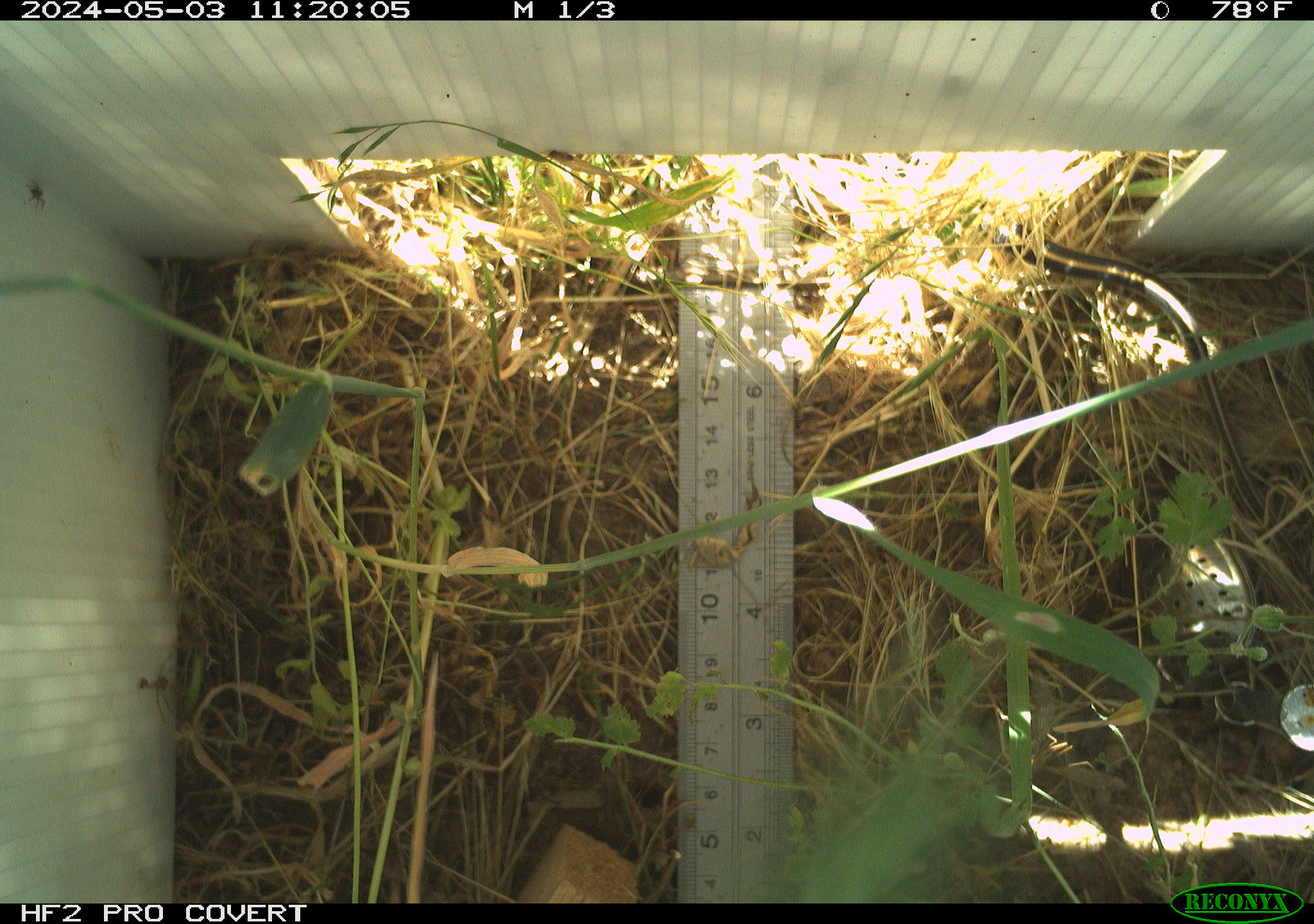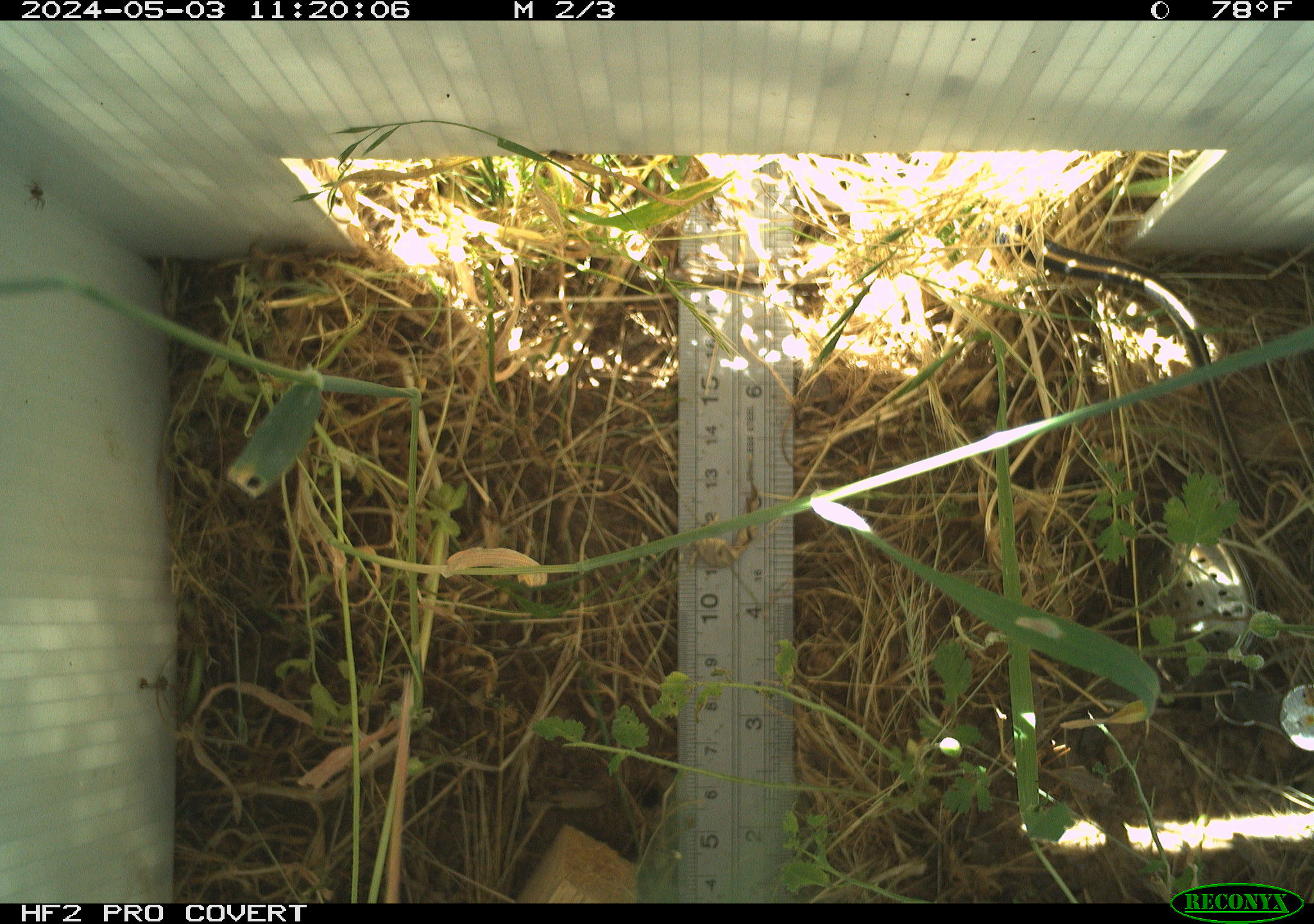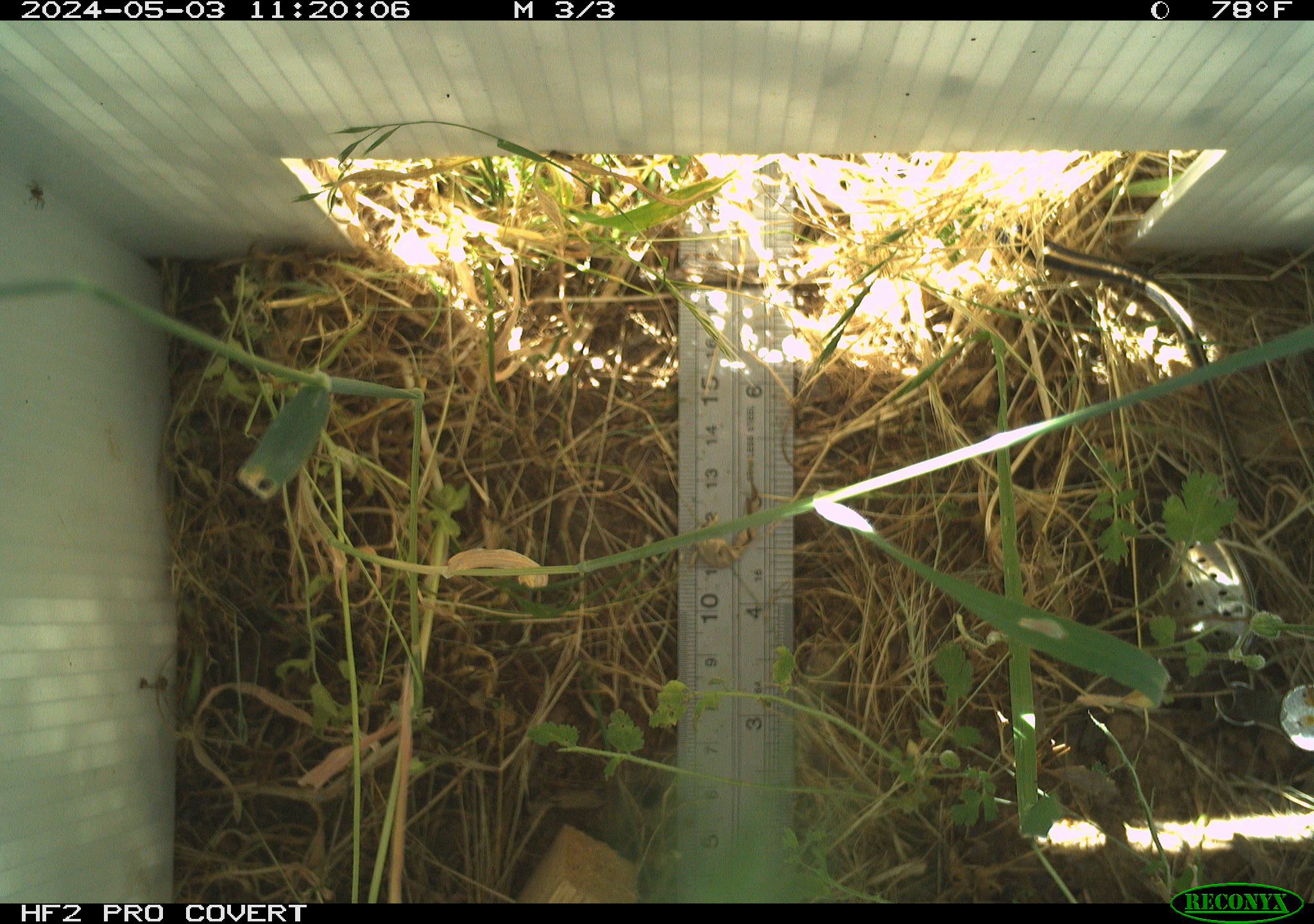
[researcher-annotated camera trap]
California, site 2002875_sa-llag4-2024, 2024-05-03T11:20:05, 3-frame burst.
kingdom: Animalia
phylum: Chordata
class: Reptilia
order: Squamata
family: Colubridae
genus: Thamnophis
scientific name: Thamnophis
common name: american gartersnakes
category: thamnophis species